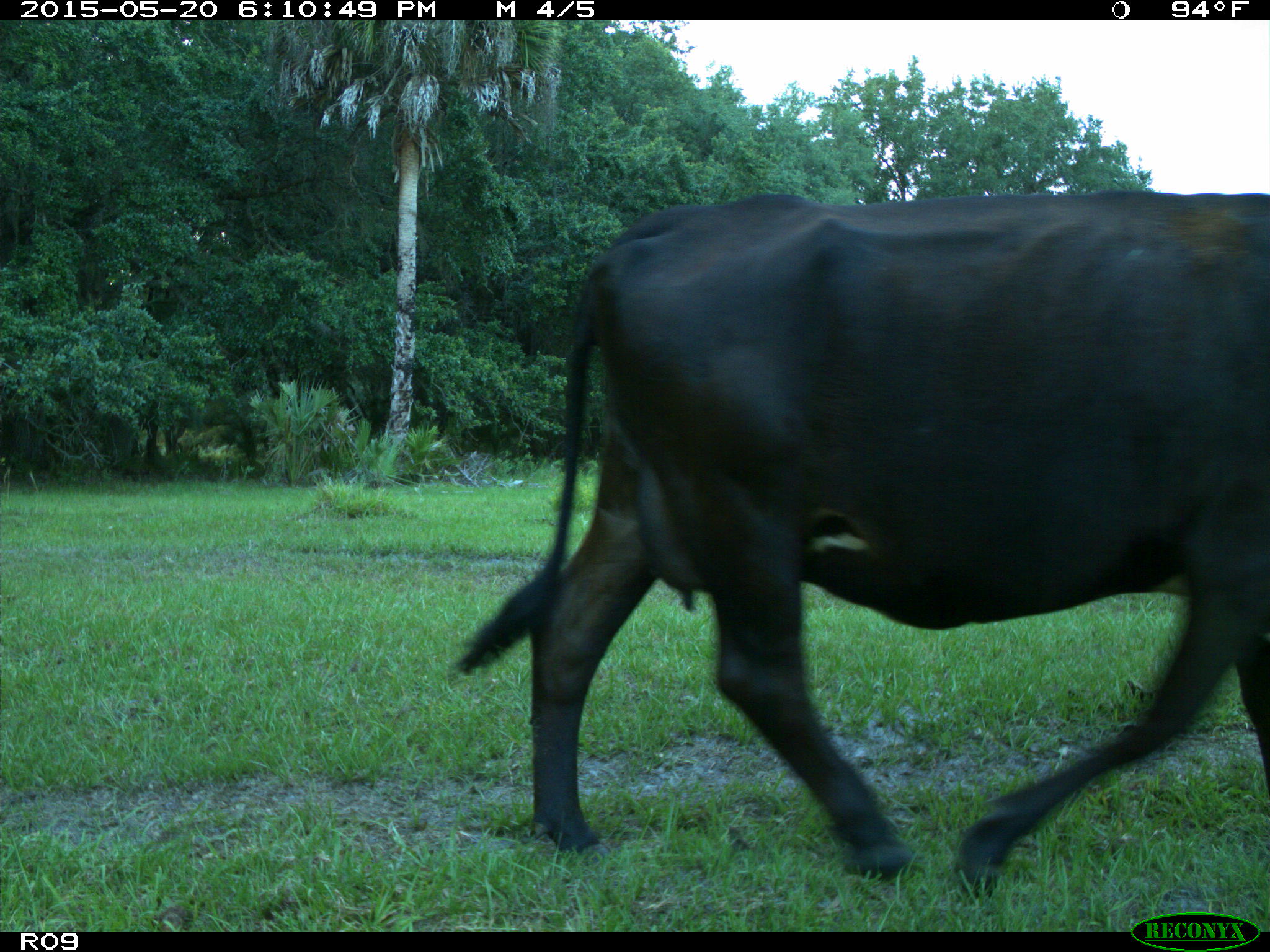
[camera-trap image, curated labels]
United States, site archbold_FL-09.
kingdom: Animalia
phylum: Chordata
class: Mammalia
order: Artiodactyla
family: Bovidae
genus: Bos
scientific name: Bos taurus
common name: domestic cow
Bos taurus (domestic cow).